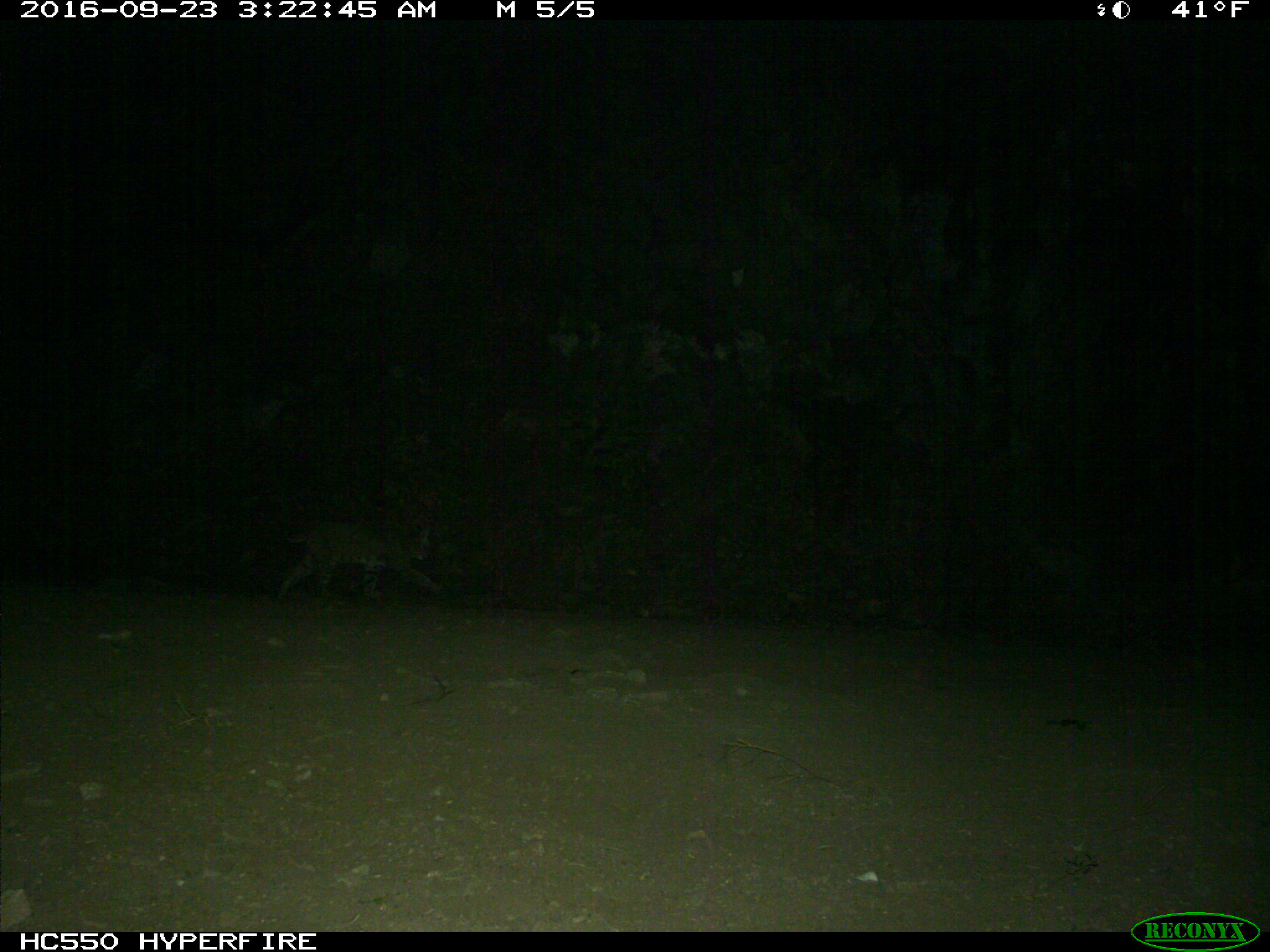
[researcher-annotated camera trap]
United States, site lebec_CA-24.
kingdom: Animalia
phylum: Chordata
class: Mammalia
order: Carnivora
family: Felidae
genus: Lynx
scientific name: Lynx rufus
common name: bobcat